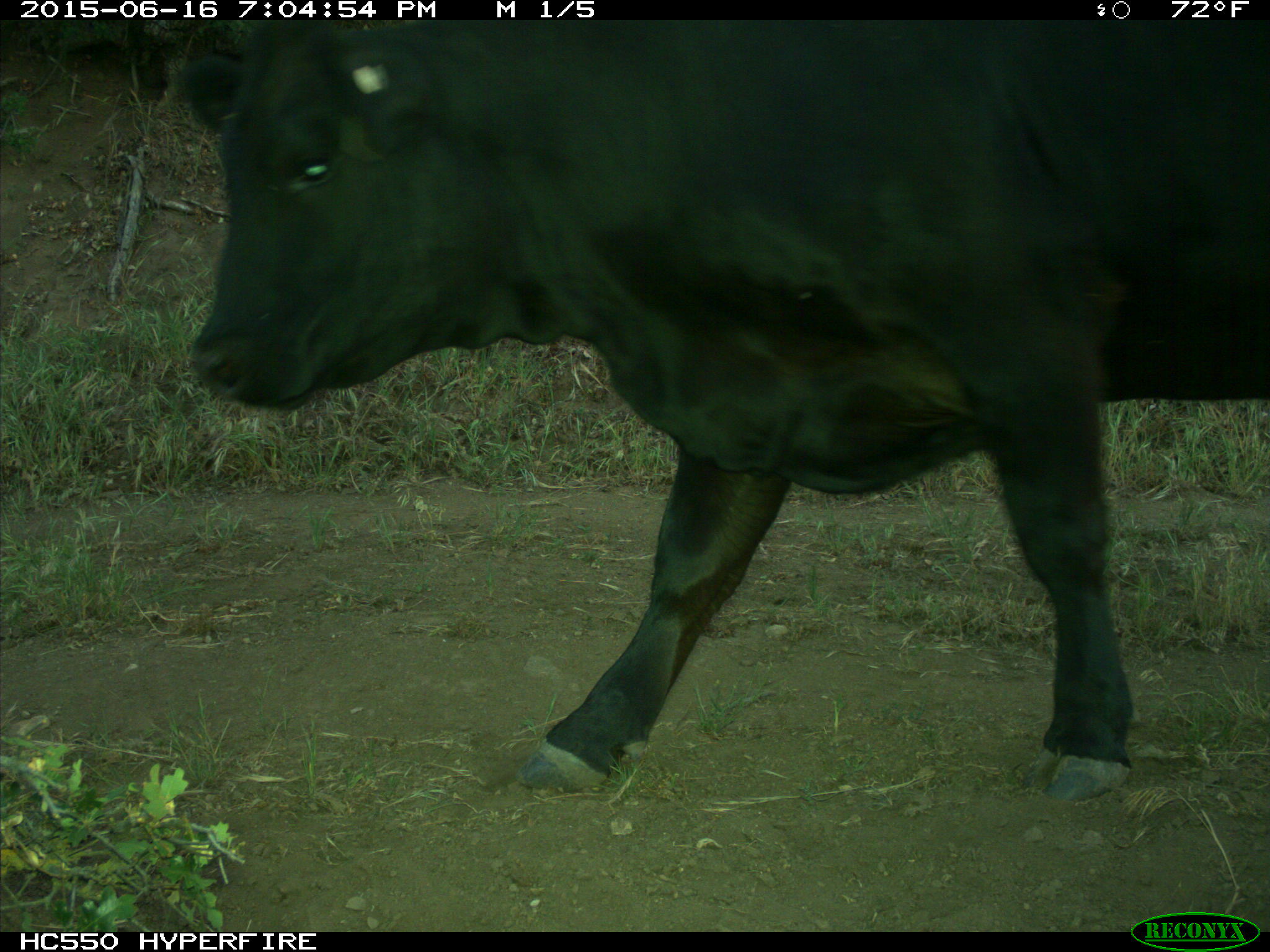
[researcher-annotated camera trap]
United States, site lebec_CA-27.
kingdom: Animalia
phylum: Chordata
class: Mammalia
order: Artiodactyla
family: Bovidae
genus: Bos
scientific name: Bos taurus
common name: domestic cow